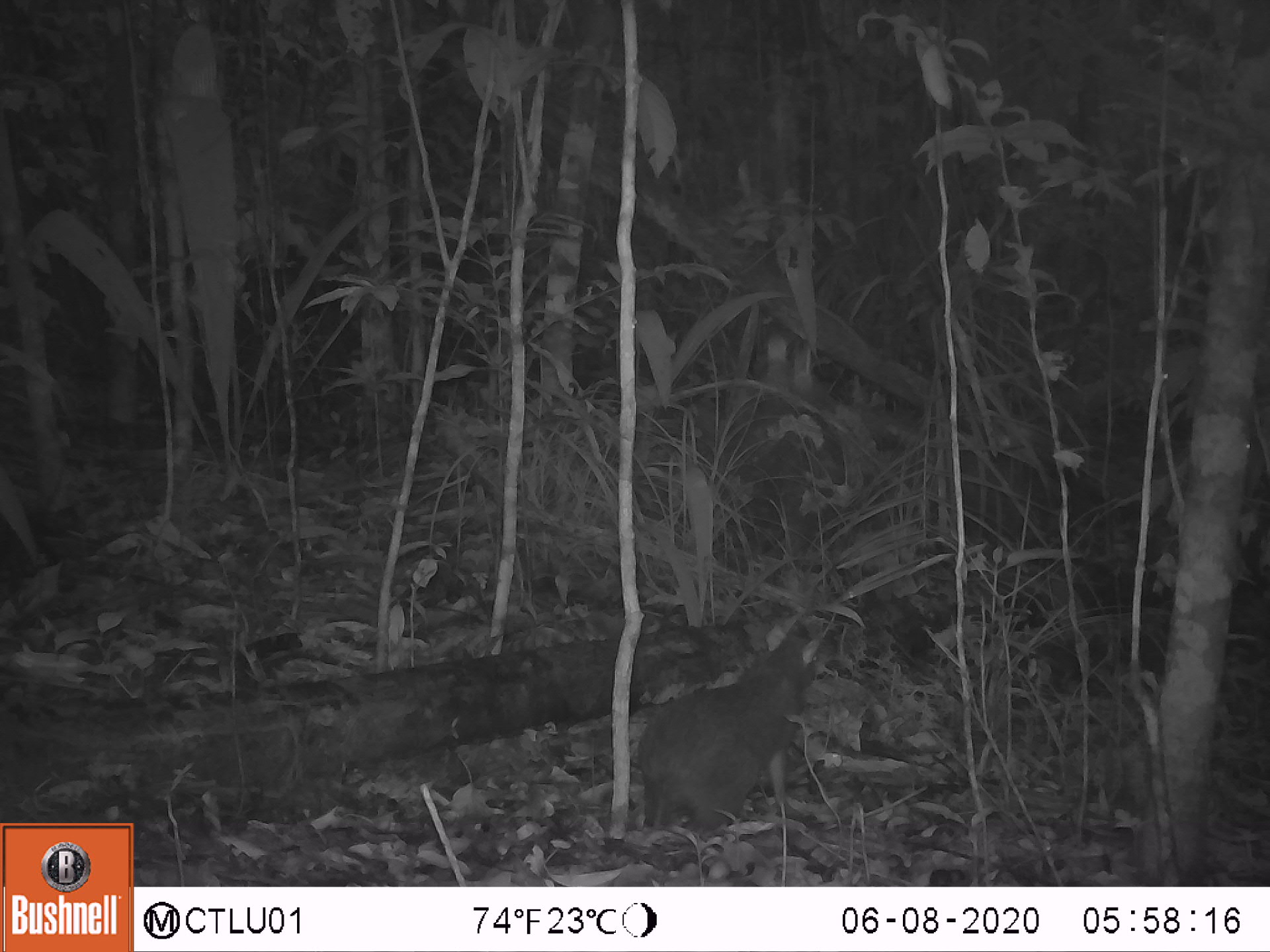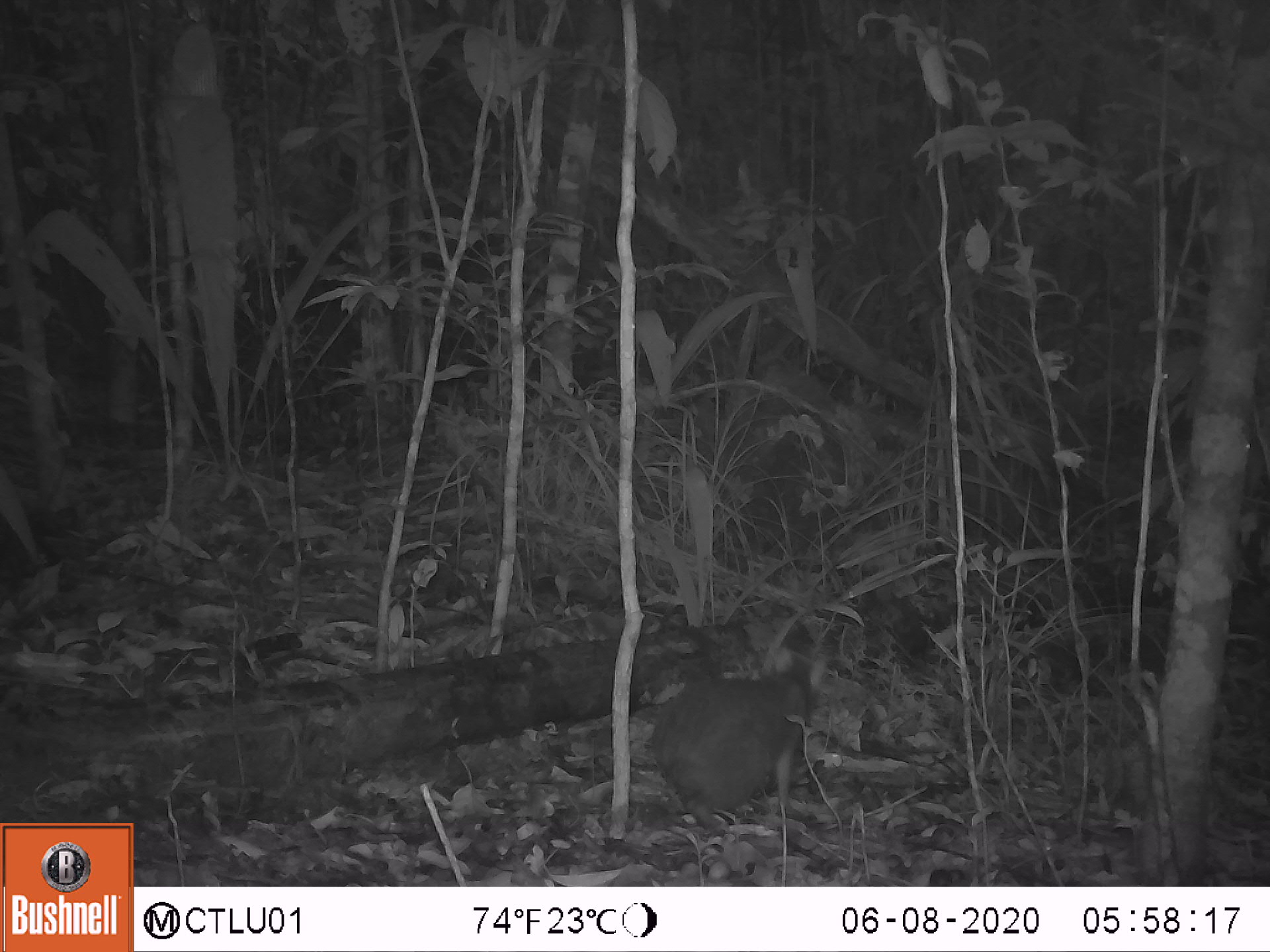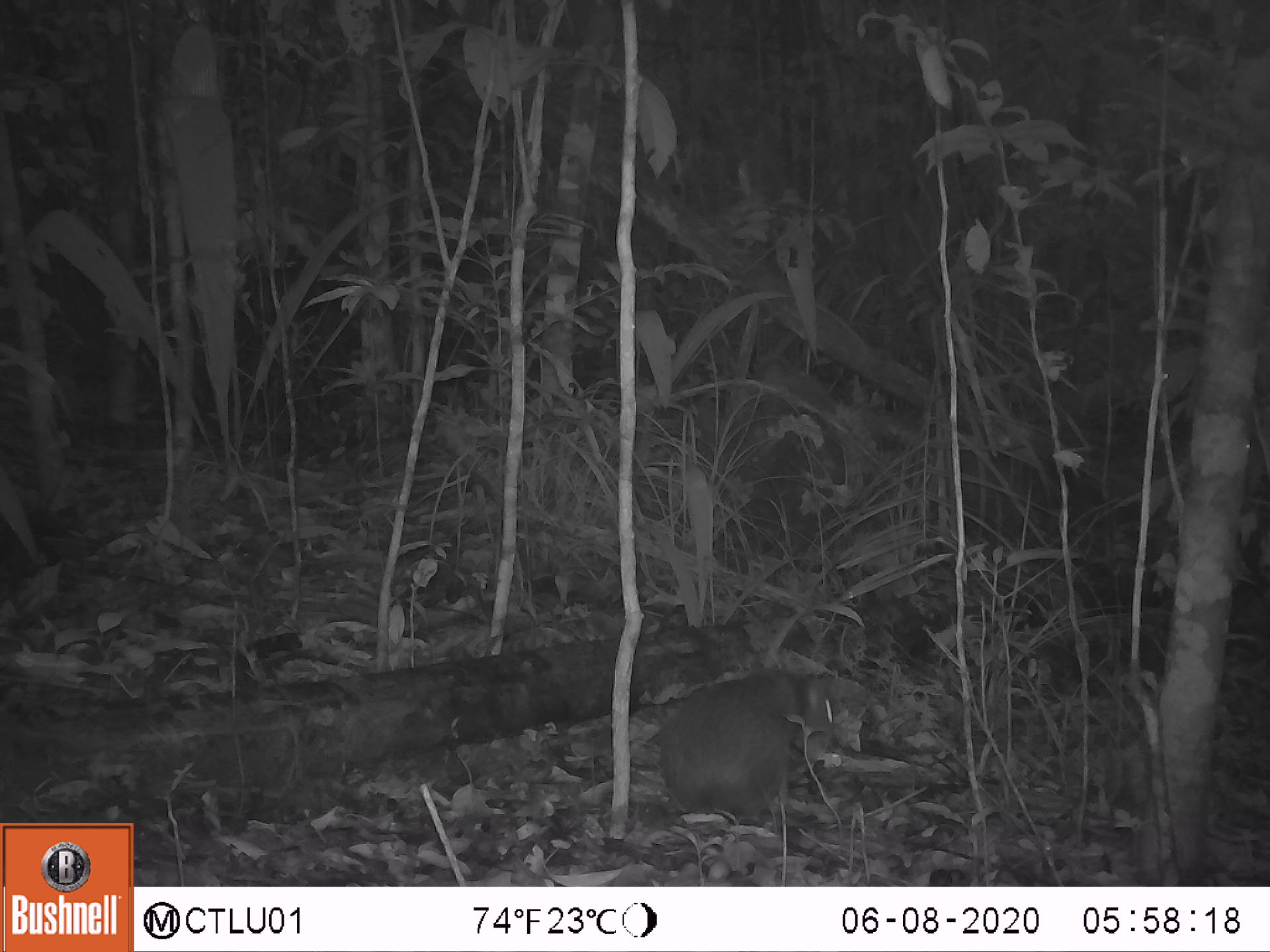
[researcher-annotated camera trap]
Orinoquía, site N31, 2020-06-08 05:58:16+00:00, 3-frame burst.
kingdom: Animalia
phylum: Chordata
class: Mammalia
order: Rodentia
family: Dasyproctidae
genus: Dasyprocta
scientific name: Dasyprocta fuliginosa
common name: black agouti